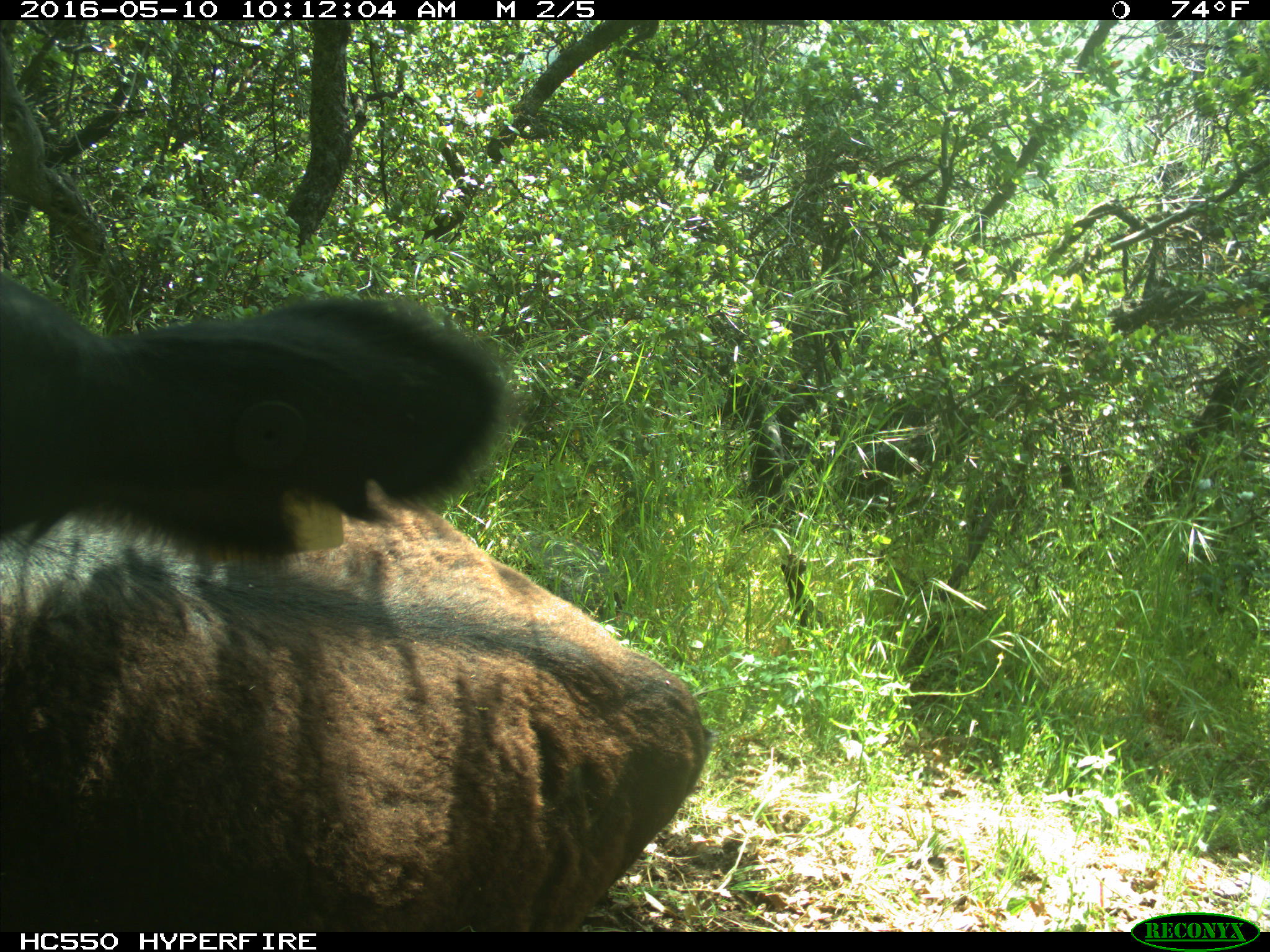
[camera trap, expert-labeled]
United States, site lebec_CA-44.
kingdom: Animalia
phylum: Chordata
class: Mammalia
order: Artiodactyla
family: Bovidae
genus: Bos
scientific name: Bos taurus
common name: domestic cow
Bos taurus (domestic cow).